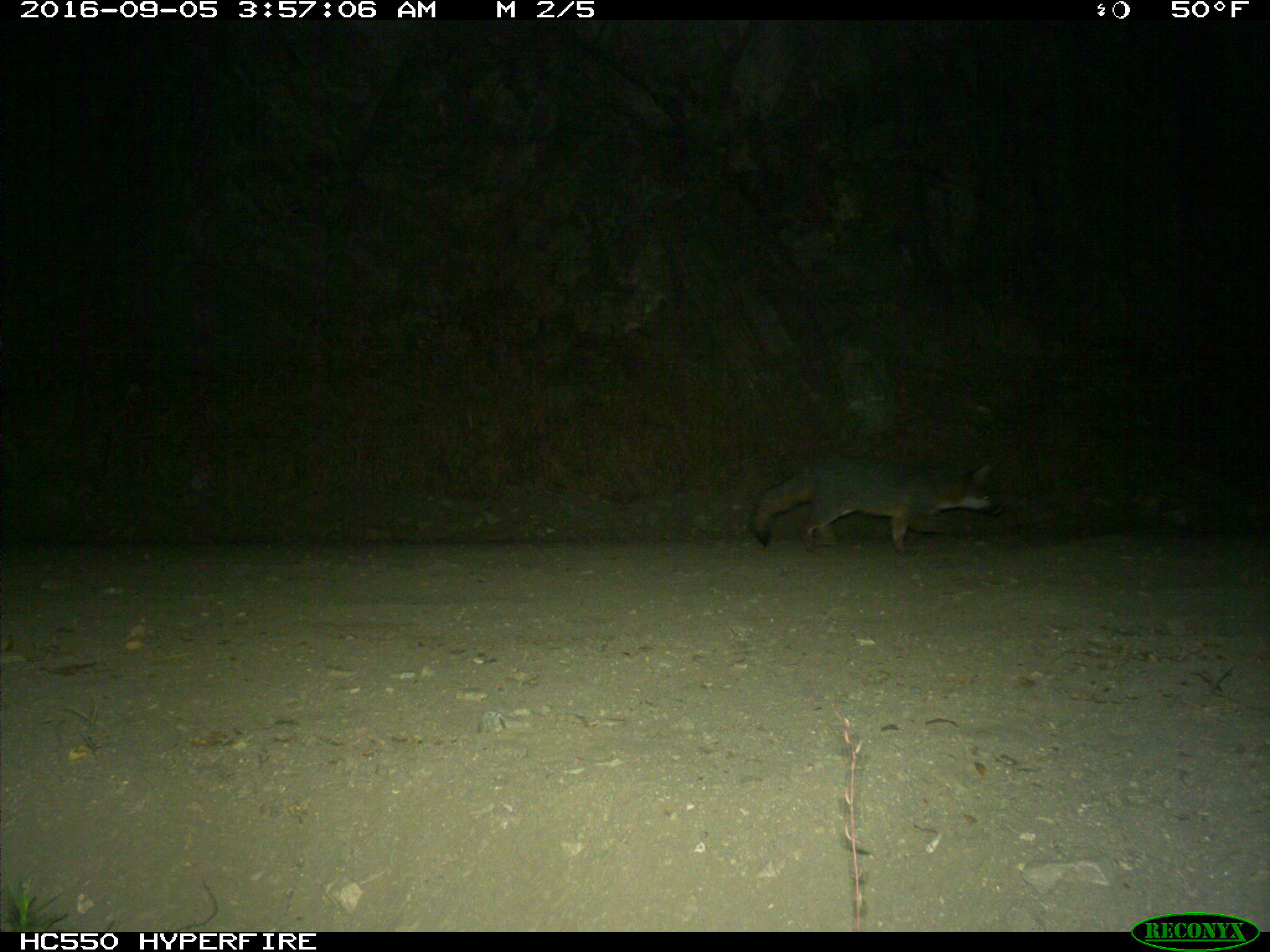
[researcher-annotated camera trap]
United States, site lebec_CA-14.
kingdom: Animalia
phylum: Chordata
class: Mammalia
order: Carnivora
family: Canidae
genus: Urocyon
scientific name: Urocyon cinereoargenteus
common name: gray fox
Urocyon cinereoargenteus (gray fox).